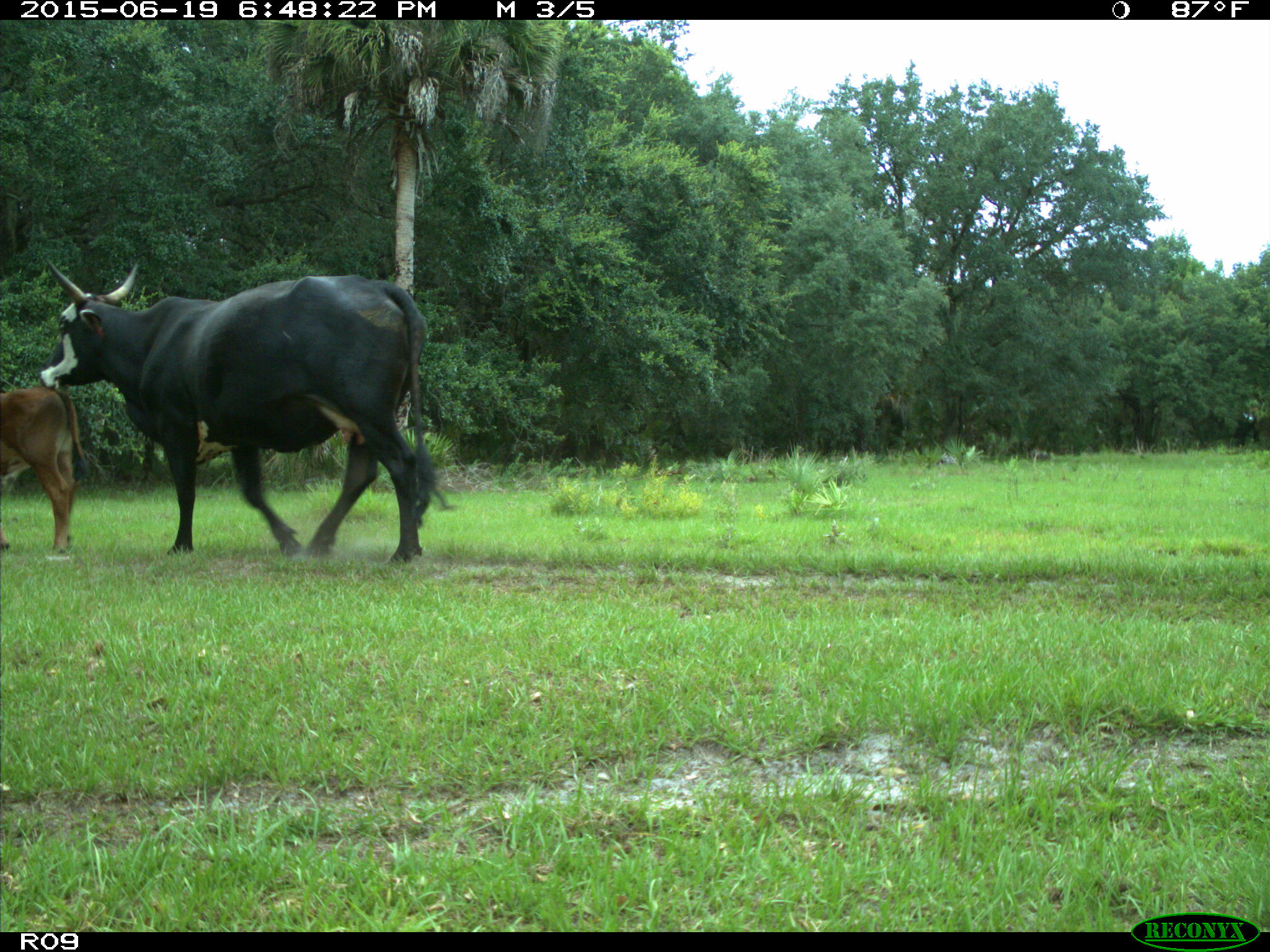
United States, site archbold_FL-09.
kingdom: Animalia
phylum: Chordata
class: Mammalia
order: Artiodactyla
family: Bovidae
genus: Bos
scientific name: Bos taurus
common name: domestic cow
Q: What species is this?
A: Bos taurus (domestic cow).